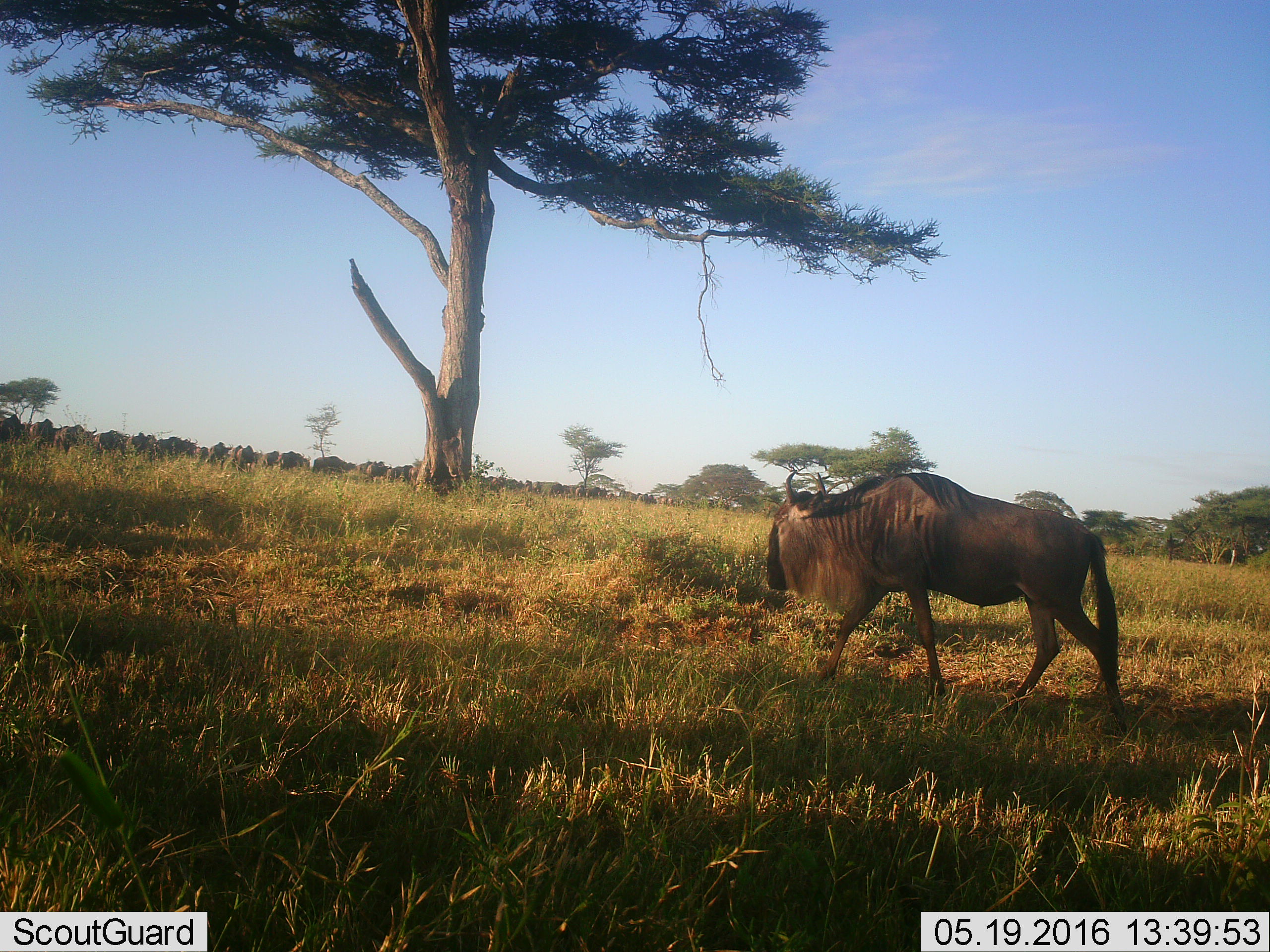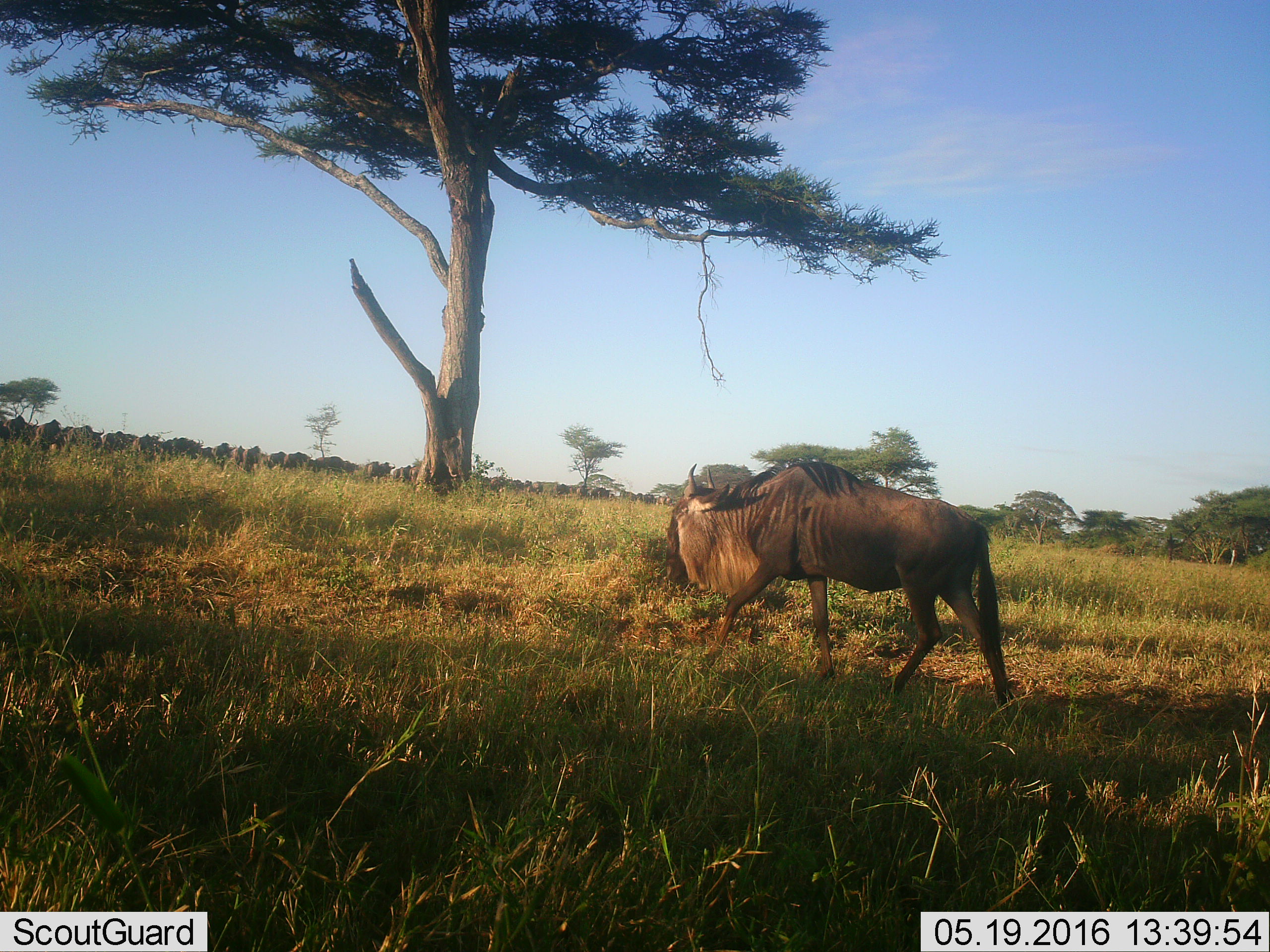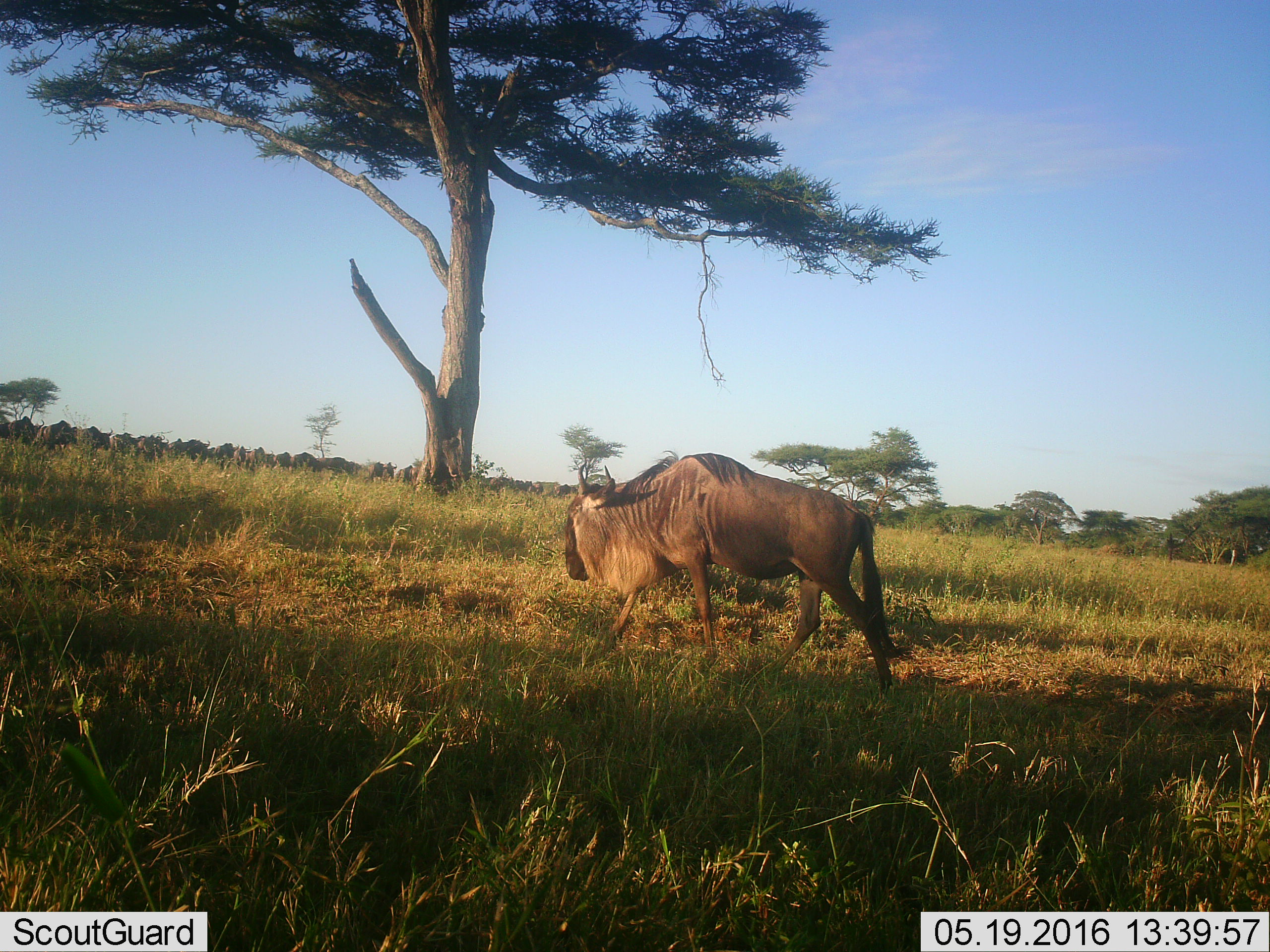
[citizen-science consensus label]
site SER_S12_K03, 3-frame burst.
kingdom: Animalia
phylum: Chordata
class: Mammalia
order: Artiodactyla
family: Bovidae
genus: Connochaetes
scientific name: Connochaetes taurinus taurinus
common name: blue wildebeest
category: wildebeestblue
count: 1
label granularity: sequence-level